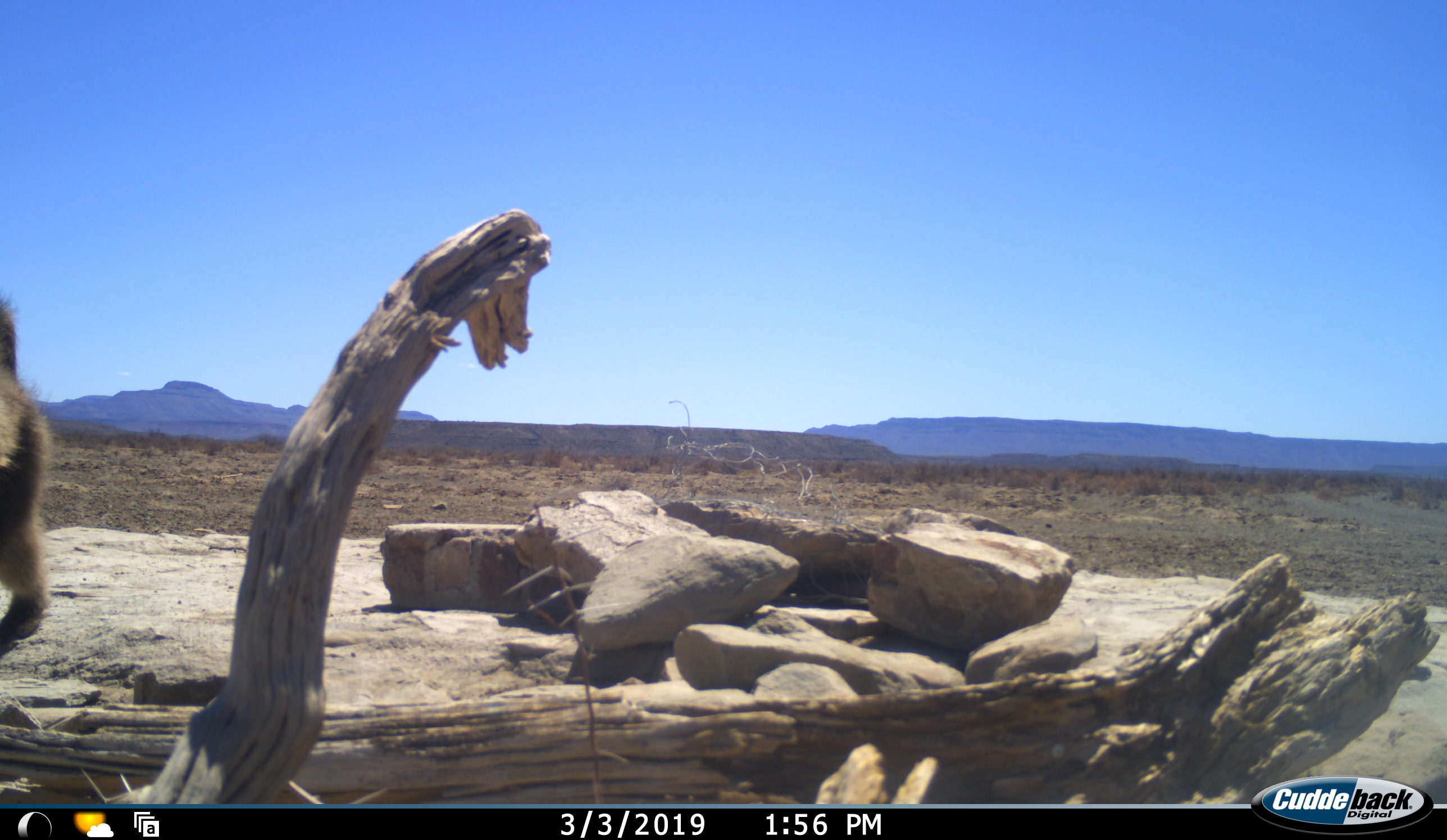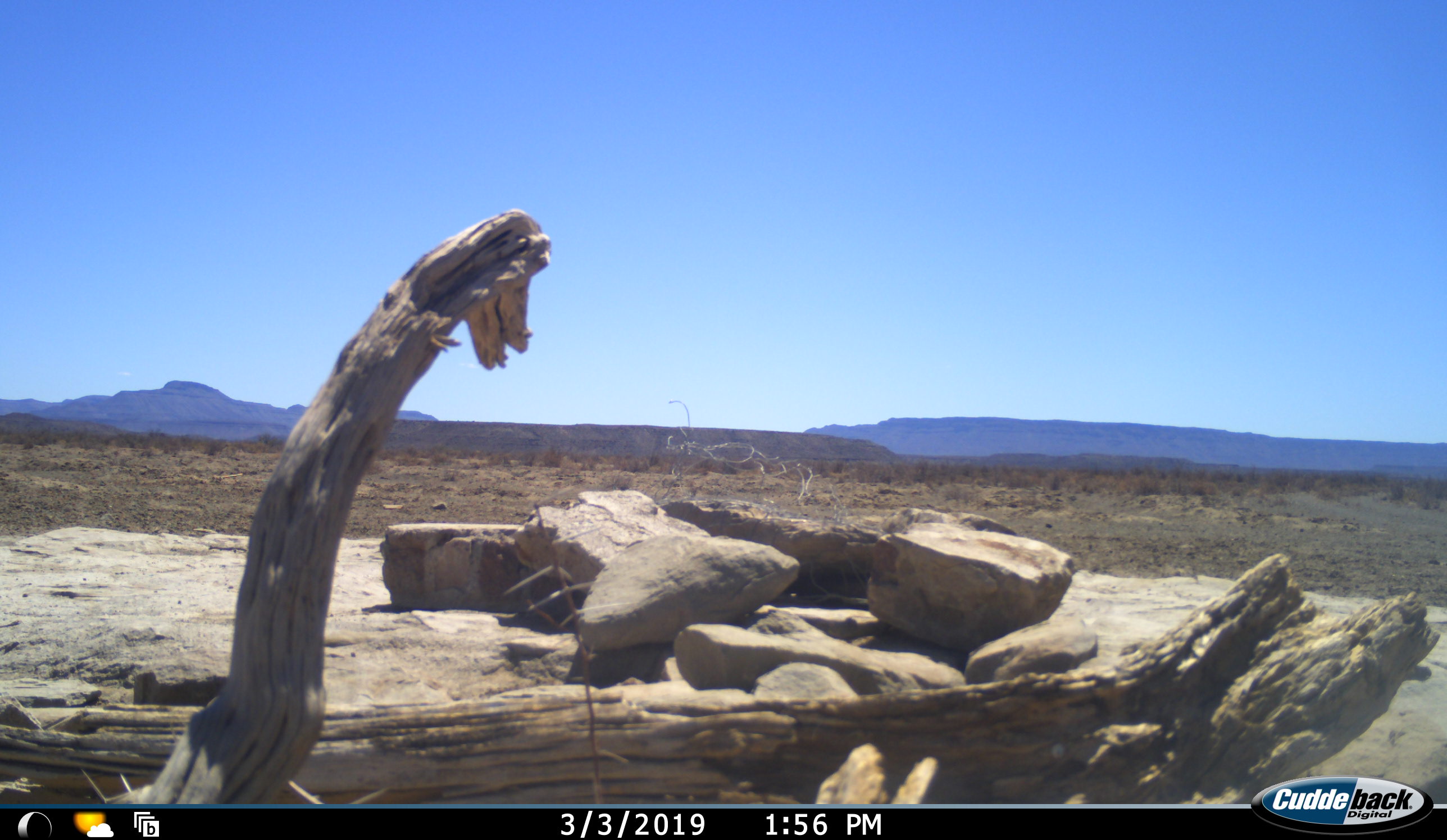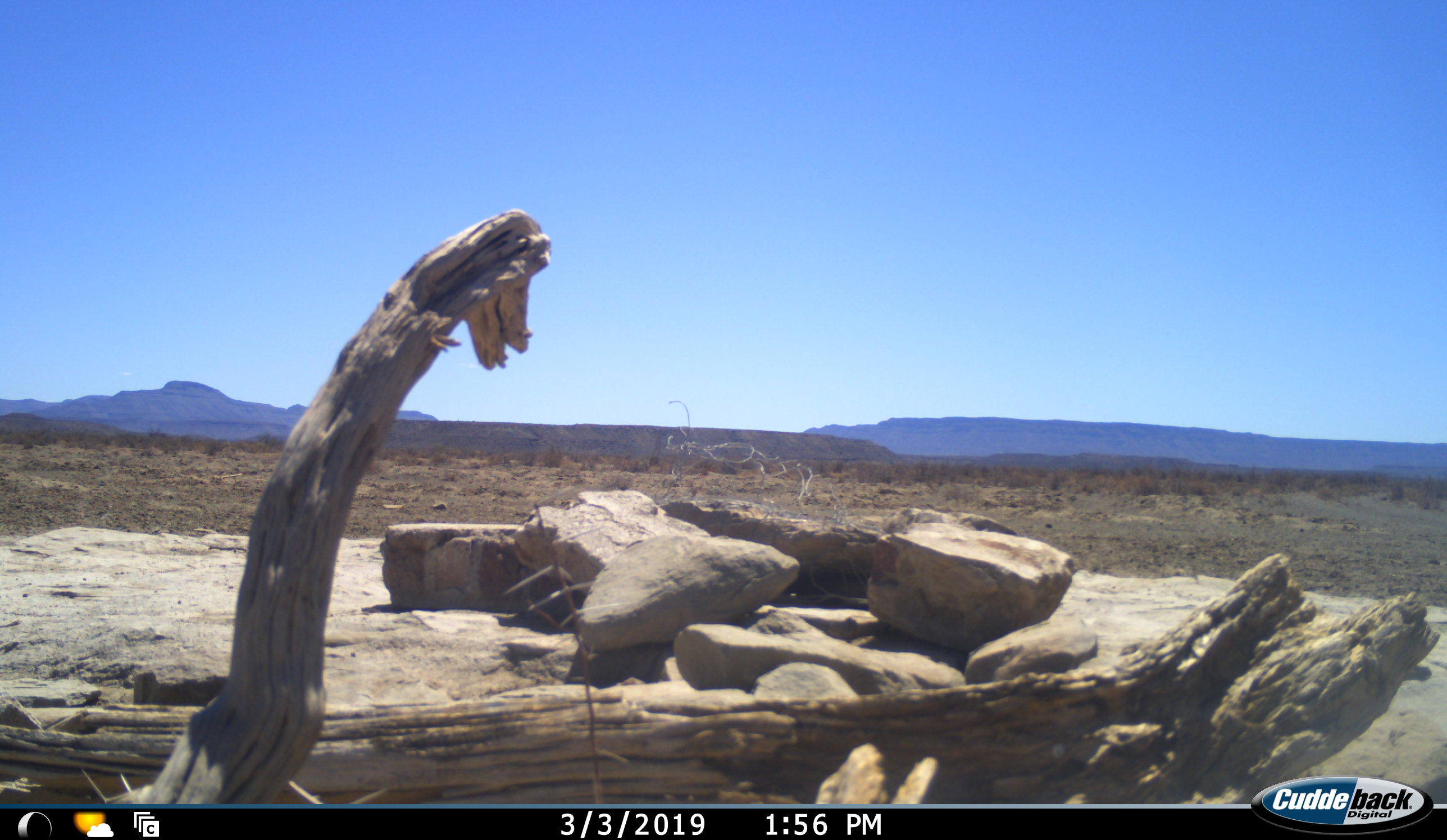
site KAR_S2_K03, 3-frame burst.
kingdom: Animalia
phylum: Chordata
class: Mammalia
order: Primates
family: Cercopithecidae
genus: Papio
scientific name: Papio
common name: baboon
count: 1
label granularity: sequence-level